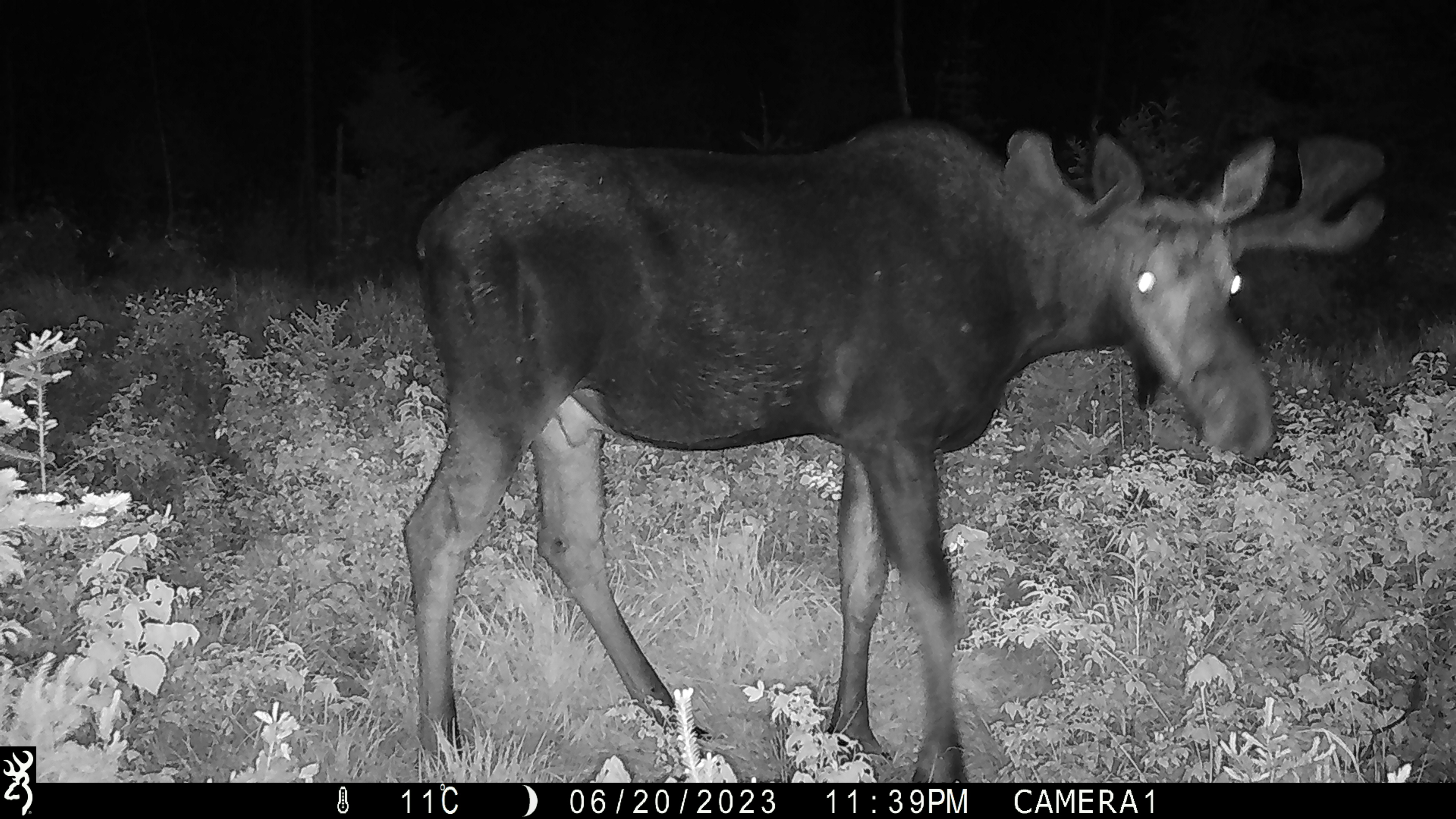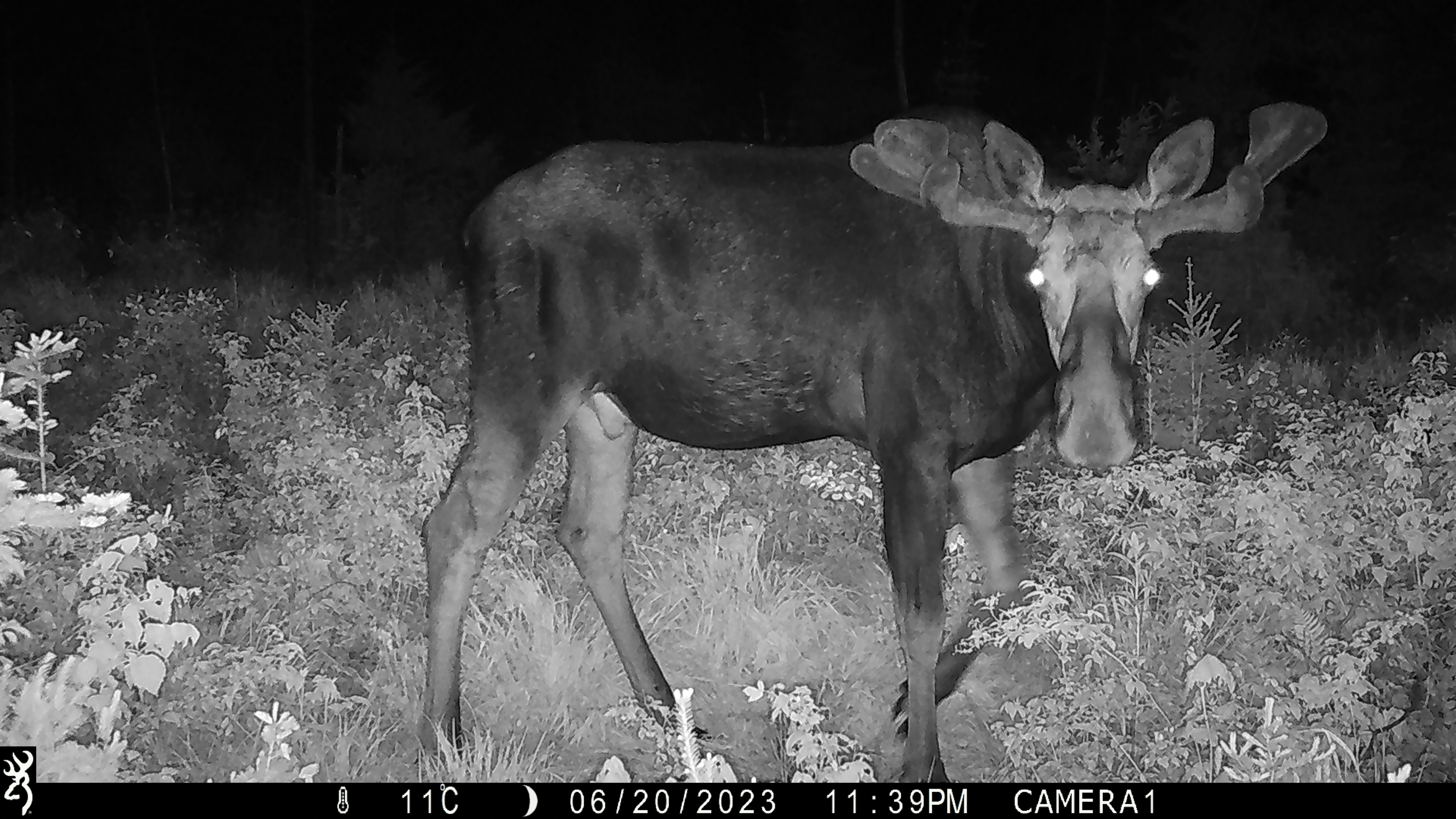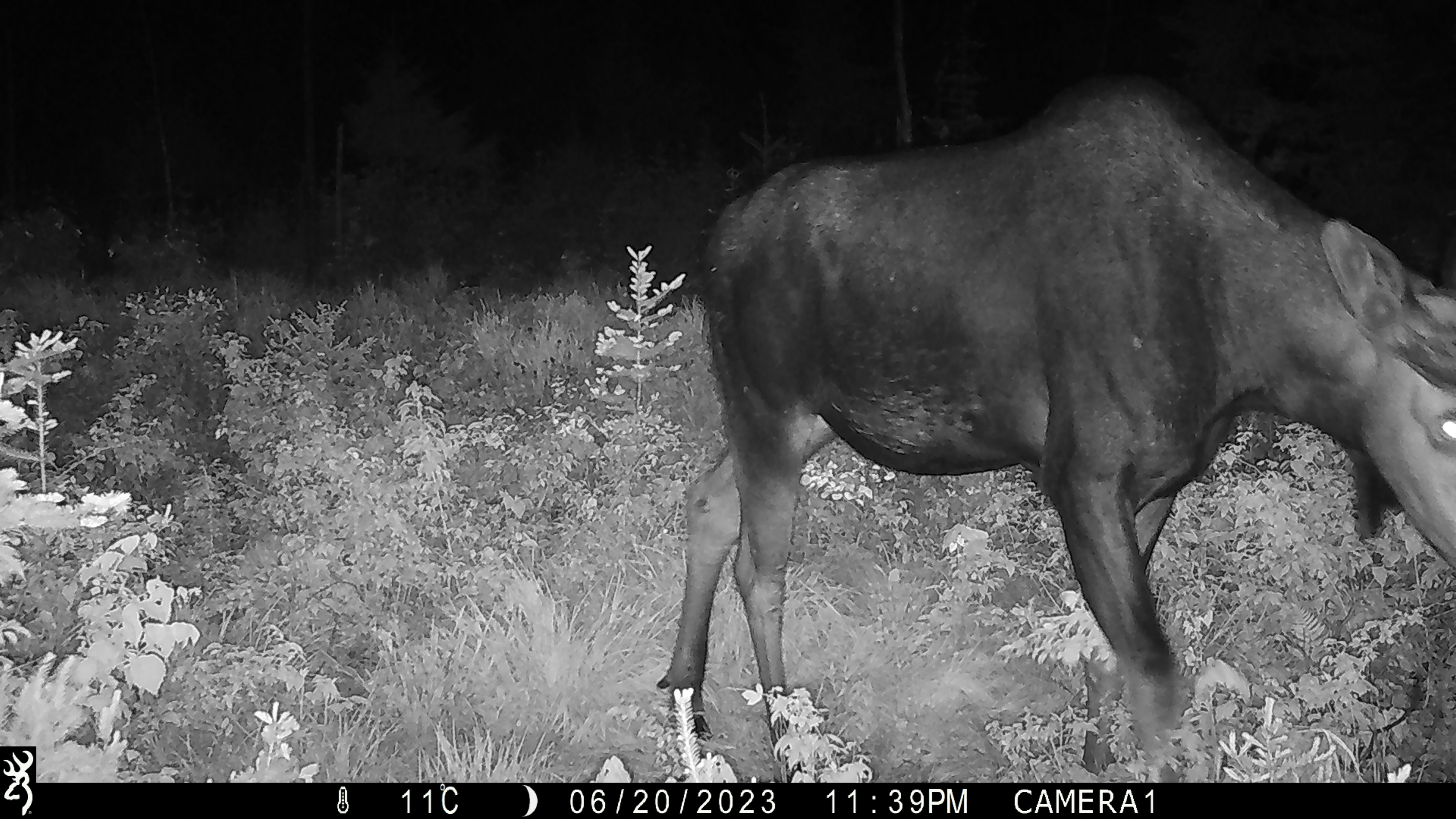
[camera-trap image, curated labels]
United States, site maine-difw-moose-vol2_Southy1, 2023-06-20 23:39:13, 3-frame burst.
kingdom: Animalia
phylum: Chordata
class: Mammalia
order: Artiodactyla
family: Cervidae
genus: Alces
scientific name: Alces alces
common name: moose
Moose (Alces alces).